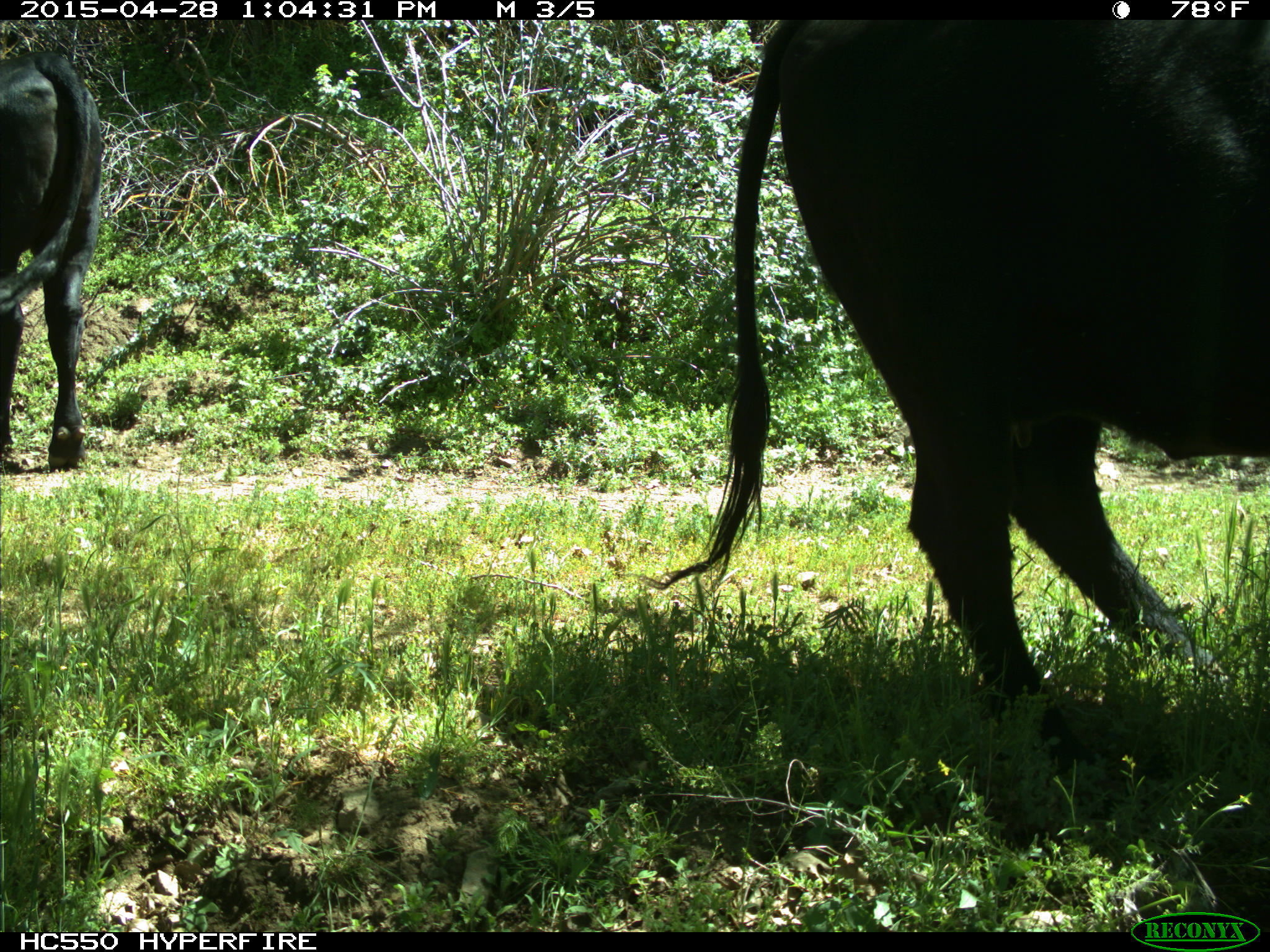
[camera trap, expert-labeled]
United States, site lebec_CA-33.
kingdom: Animalia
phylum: Chordata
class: Mammalia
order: Artiodactyla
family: Bovidae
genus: Bos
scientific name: Bos taurus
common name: domestic cow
Bos taurus (domestic cow).